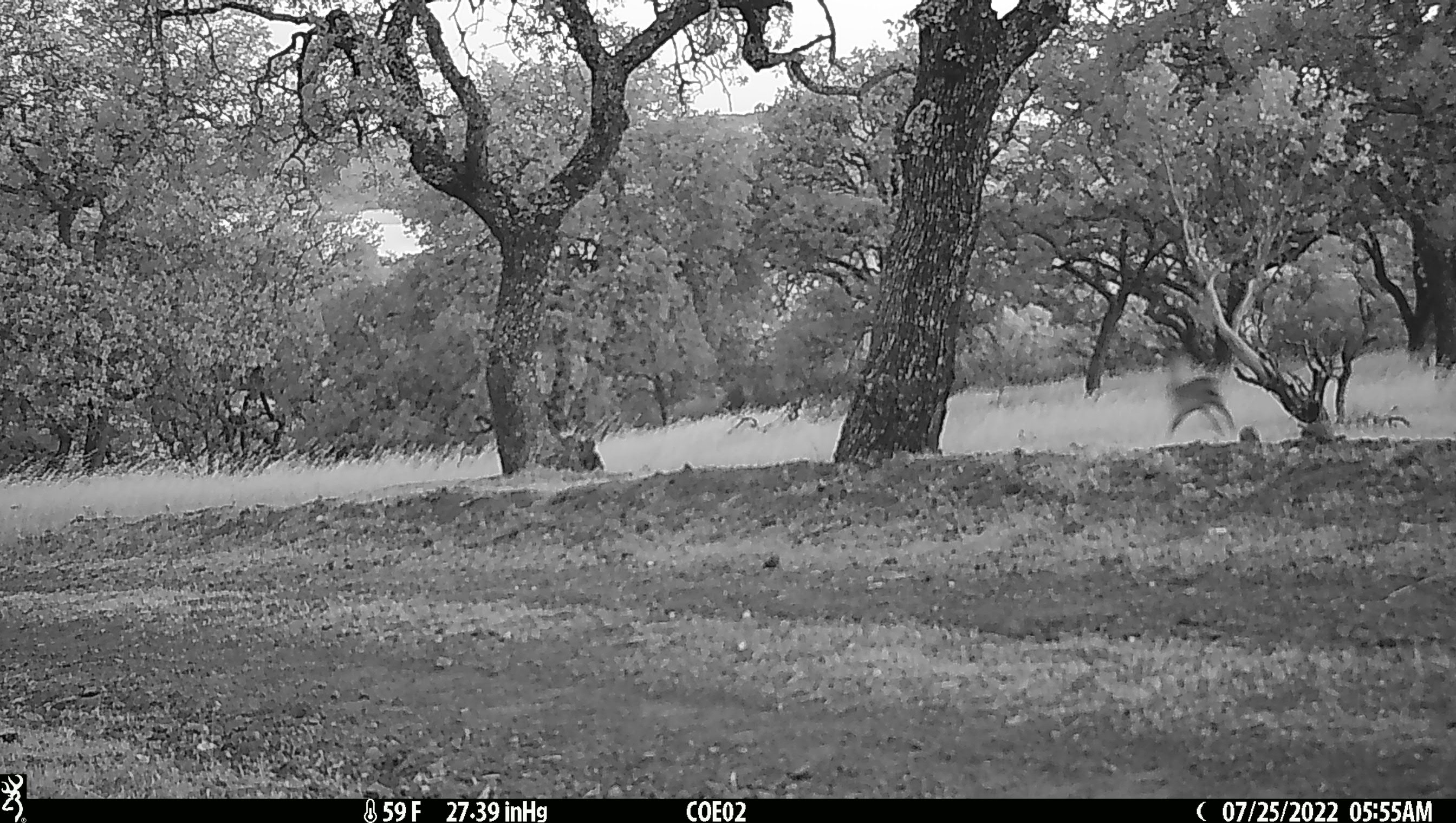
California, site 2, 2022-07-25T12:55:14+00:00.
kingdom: Animalia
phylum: Chordata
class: Mammalia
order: Lagomorpha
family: Leporidae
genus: Lepus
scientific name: Lepus californicus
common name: black-tailed jackrabbit